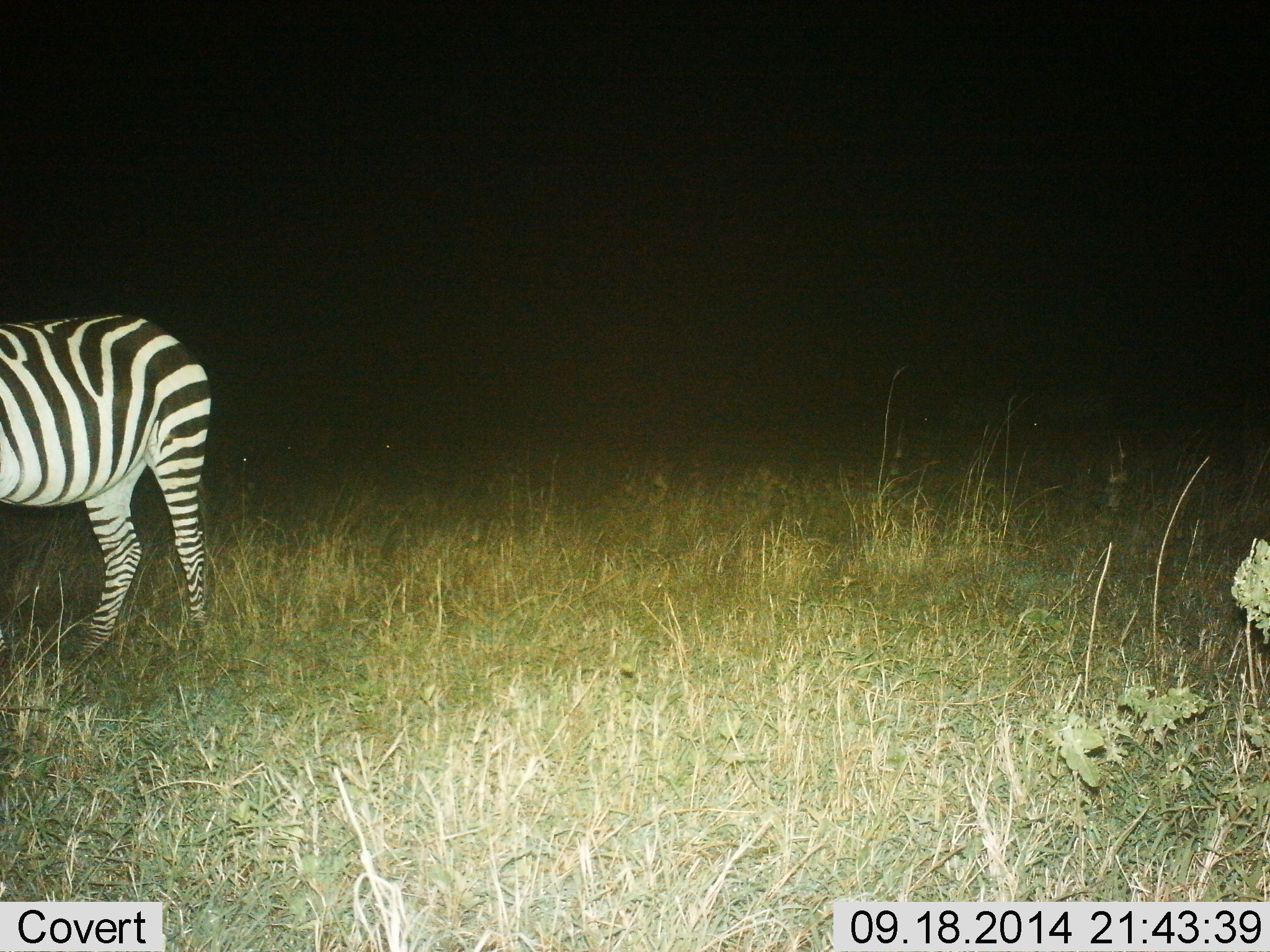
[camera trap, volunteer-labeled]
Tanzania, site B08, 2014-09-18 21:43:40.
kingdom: Animalia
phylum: Chordata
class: Mammalia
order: Perissodactyla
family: Equidae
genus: Equus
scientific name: Equus quagga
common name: plains zebra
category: zebra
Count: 1.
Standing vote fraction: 100%.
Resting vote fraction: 0%.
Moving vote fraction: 0%.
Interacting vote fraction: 0%.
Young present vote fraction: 0%.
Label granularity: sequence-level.